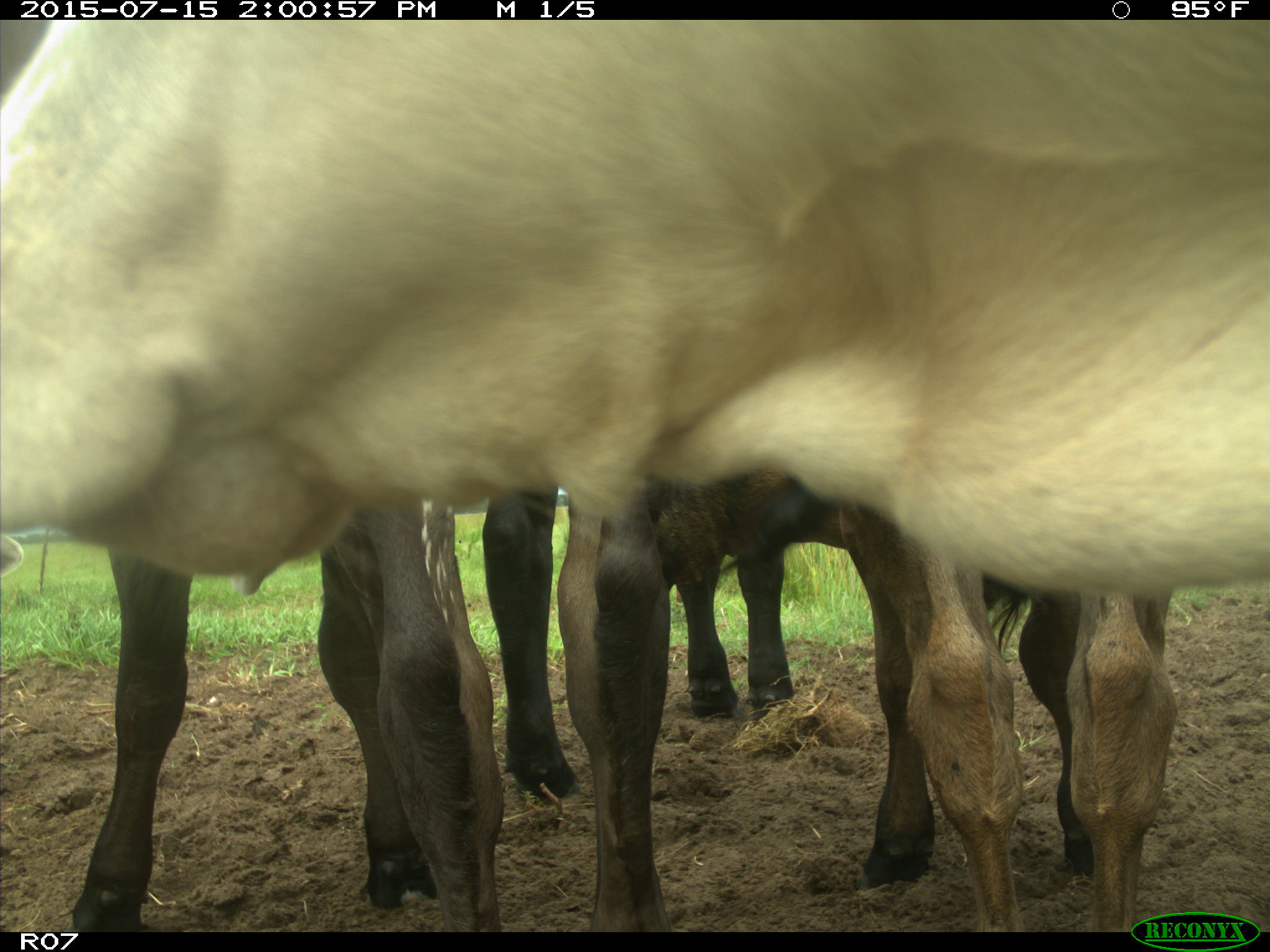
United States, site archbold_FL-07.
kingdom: Animalia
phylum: Chordata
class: Mammalia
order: Artiodactyla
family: Bovidae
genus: Bos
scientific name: Bos taurus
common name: domestic cow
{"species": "Bos taurus (domestic cow)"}